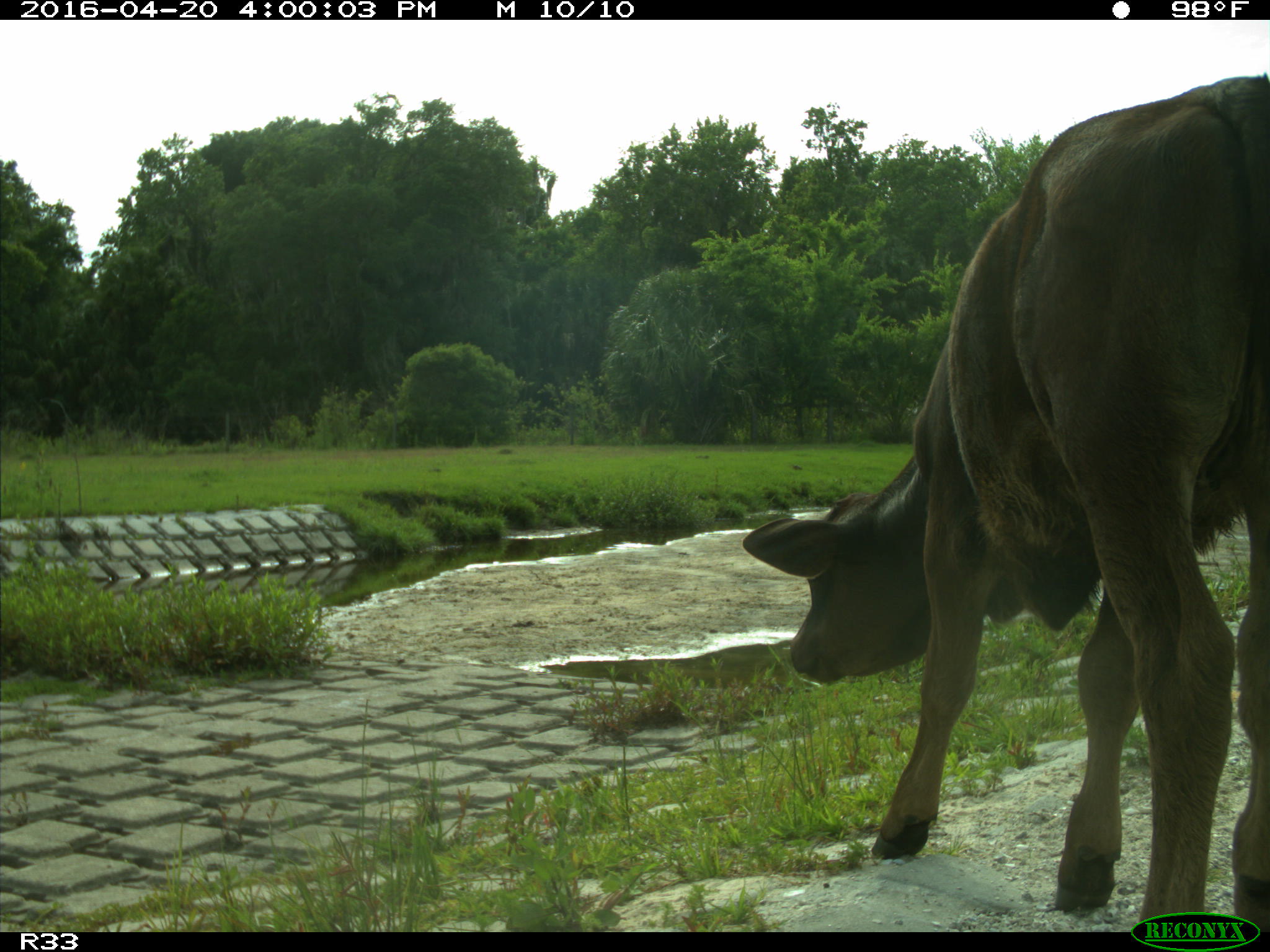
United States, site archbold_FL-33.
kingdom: Animalia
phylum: Chordata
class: Mammalia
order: Artiodactyla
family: Bovidae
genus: Bos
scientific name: Bos taurus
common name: domestic cow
Bos taurus (domestic cow).